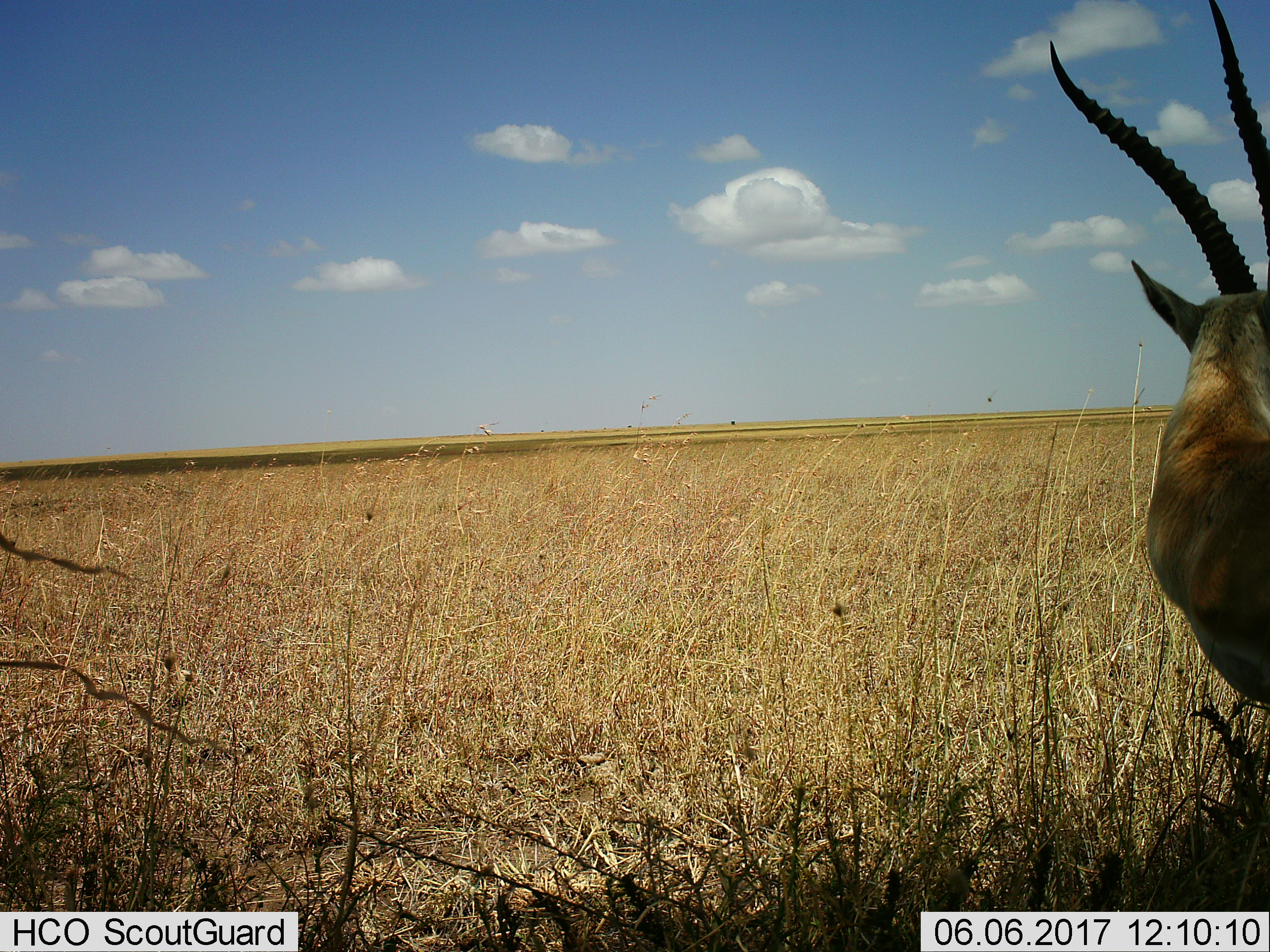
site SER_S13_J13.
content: unidentified animal